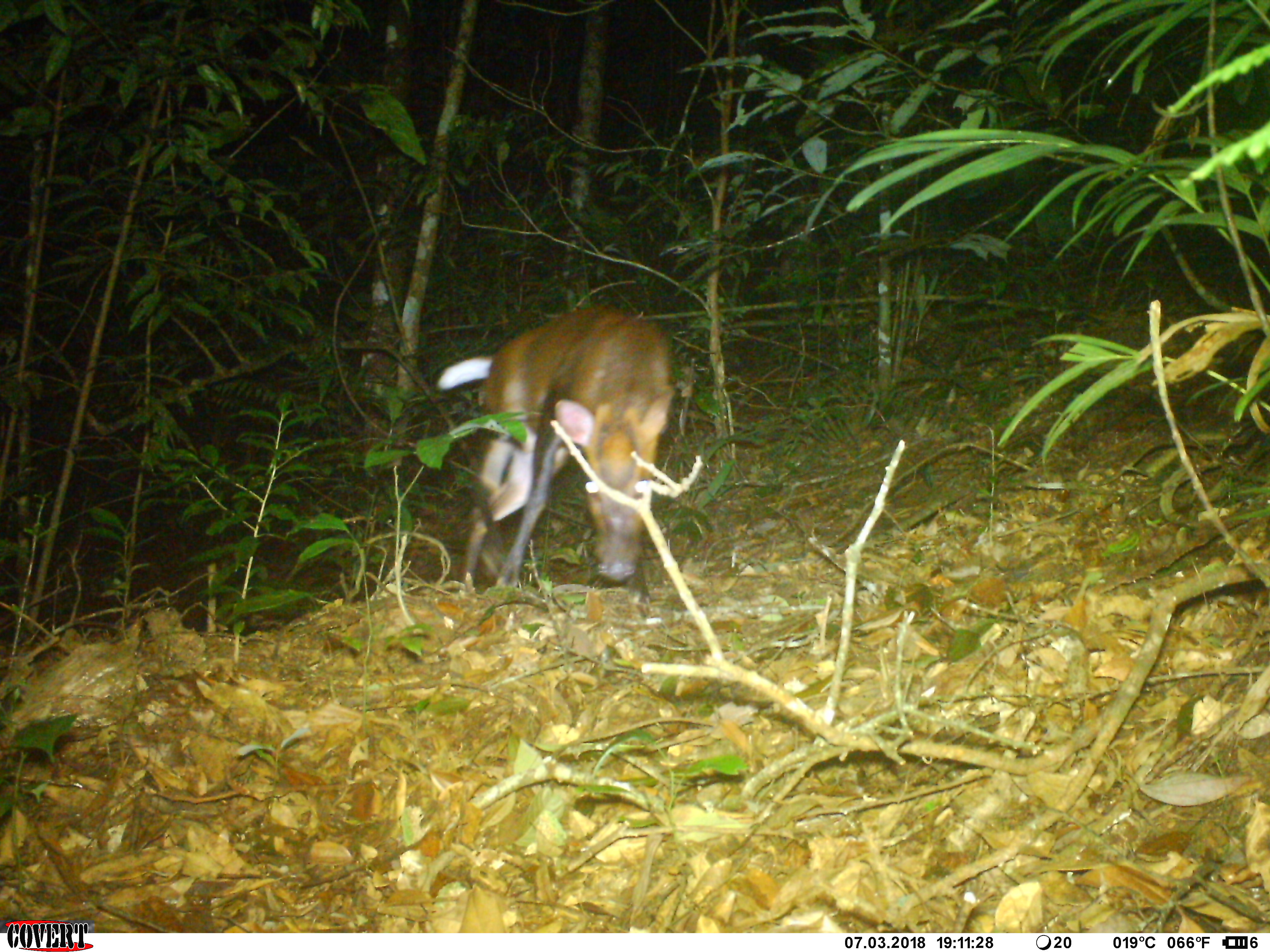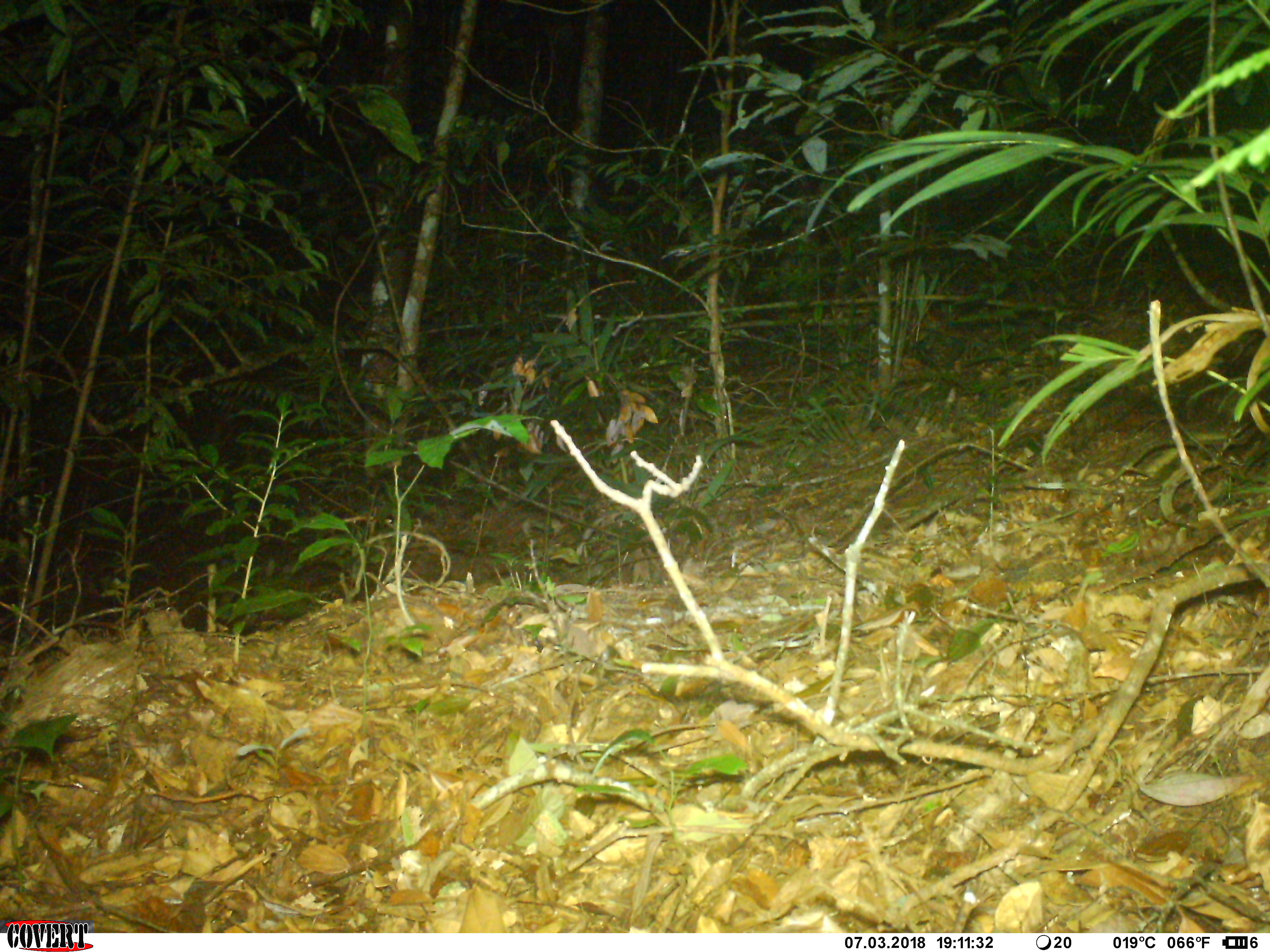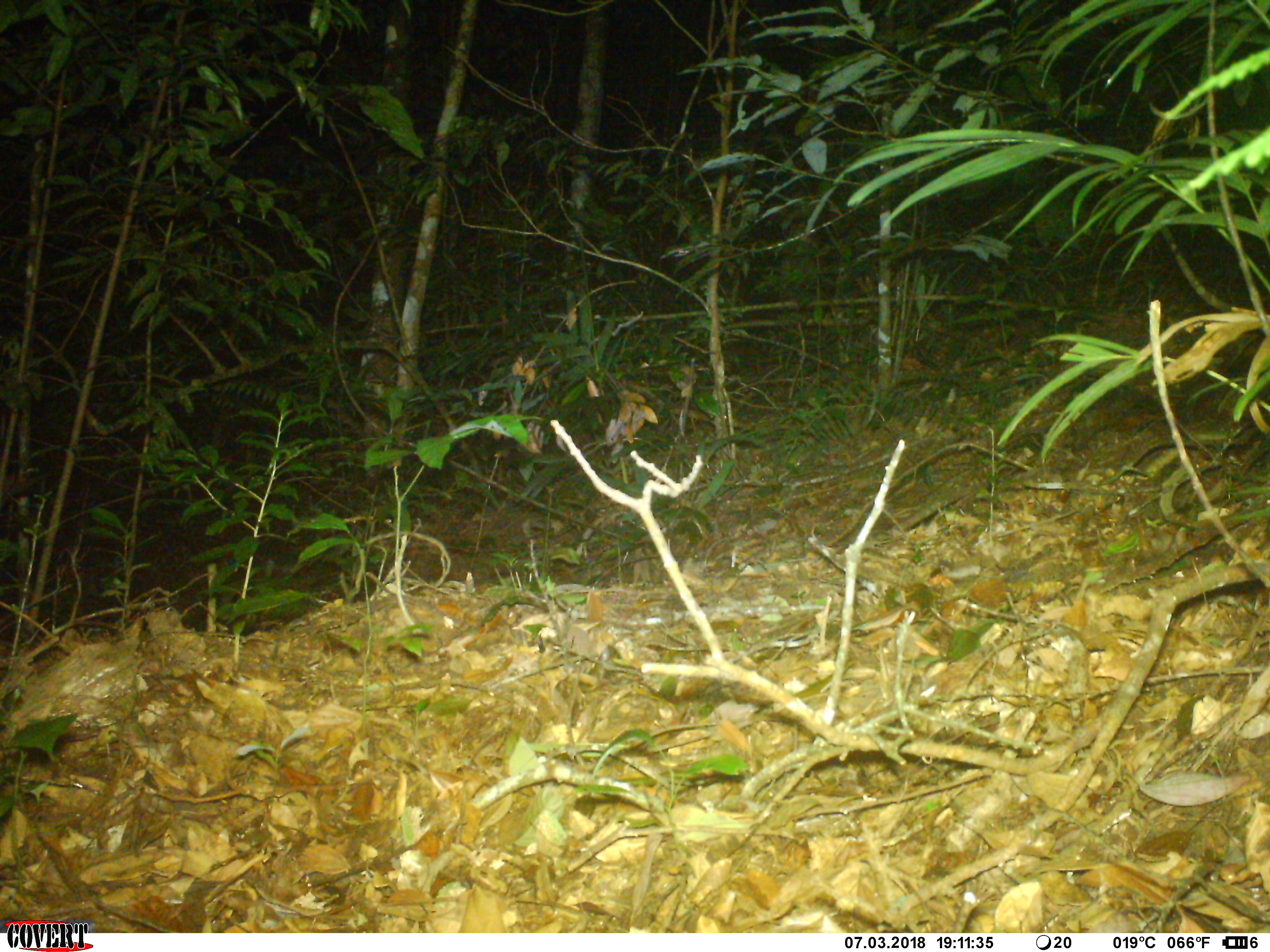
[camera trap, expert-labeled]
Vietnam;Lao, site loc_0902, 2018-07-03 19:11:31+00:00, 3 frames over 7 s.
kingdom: Animalia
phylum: Chordata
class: Mammalia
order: Artiodactyla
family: Cervidae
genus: Muntiacus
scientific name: Muntiacus rooseveltorum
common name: roosevelt's muntjac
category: roosevelts muntjac group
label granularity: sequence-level